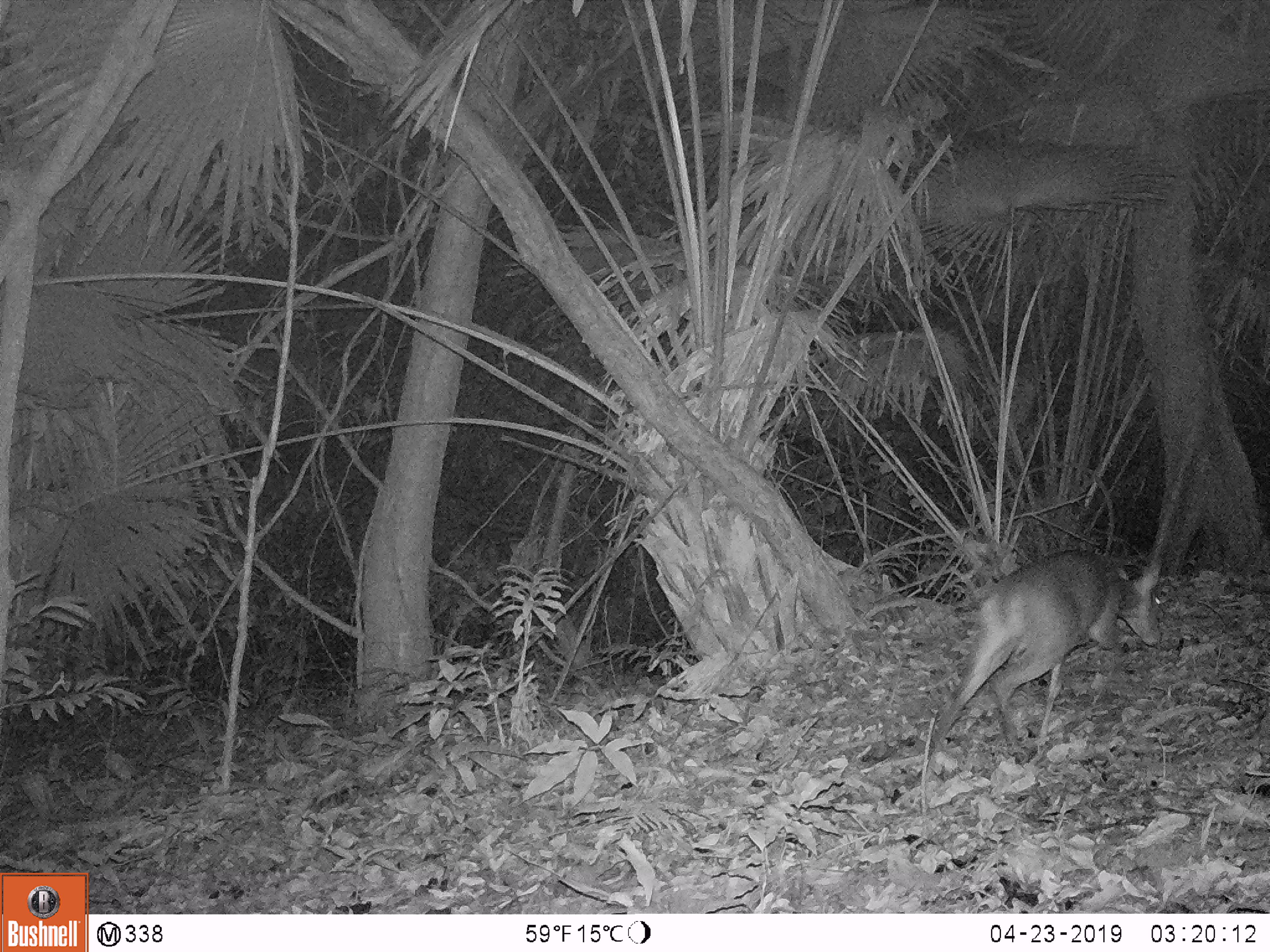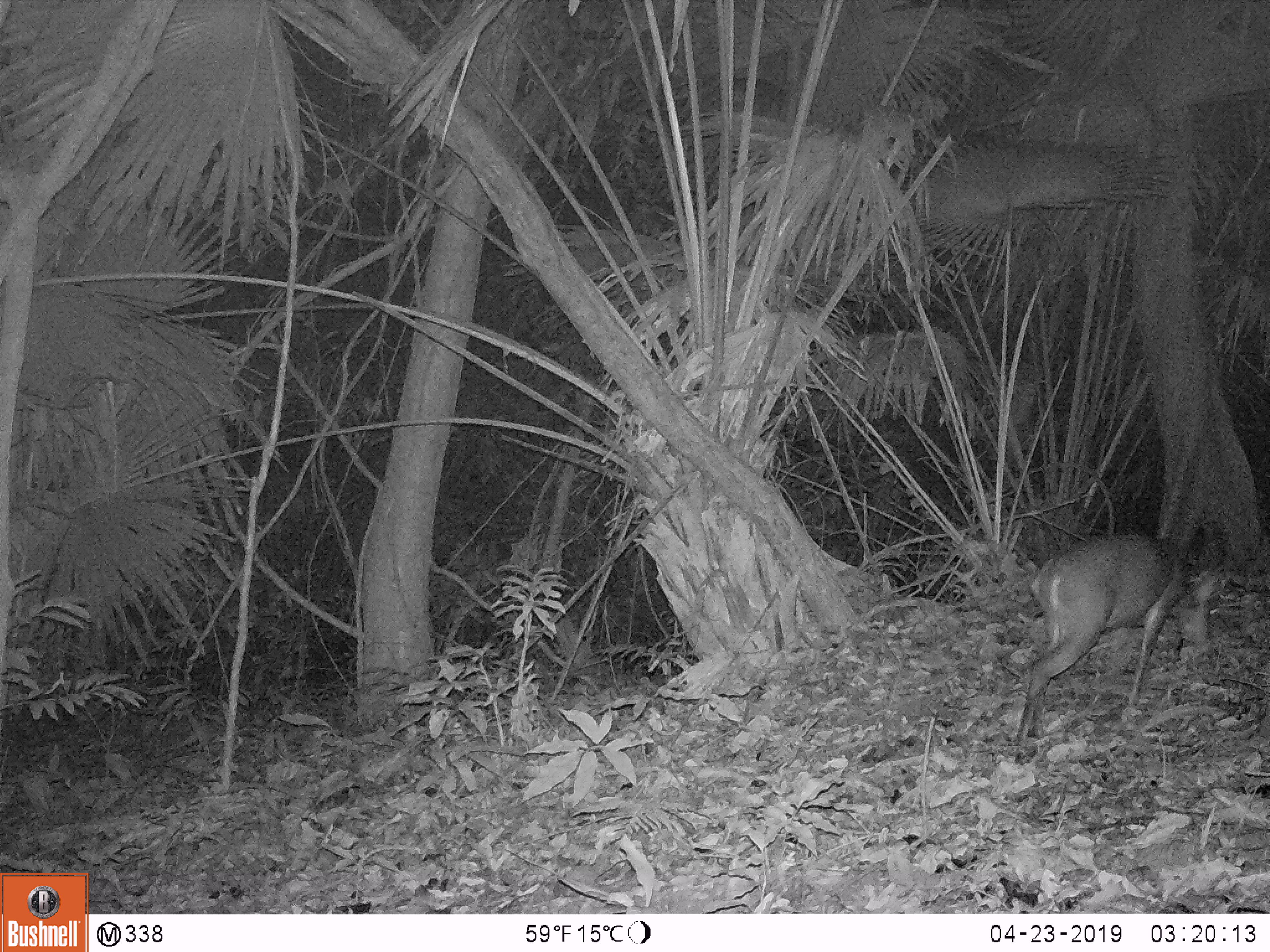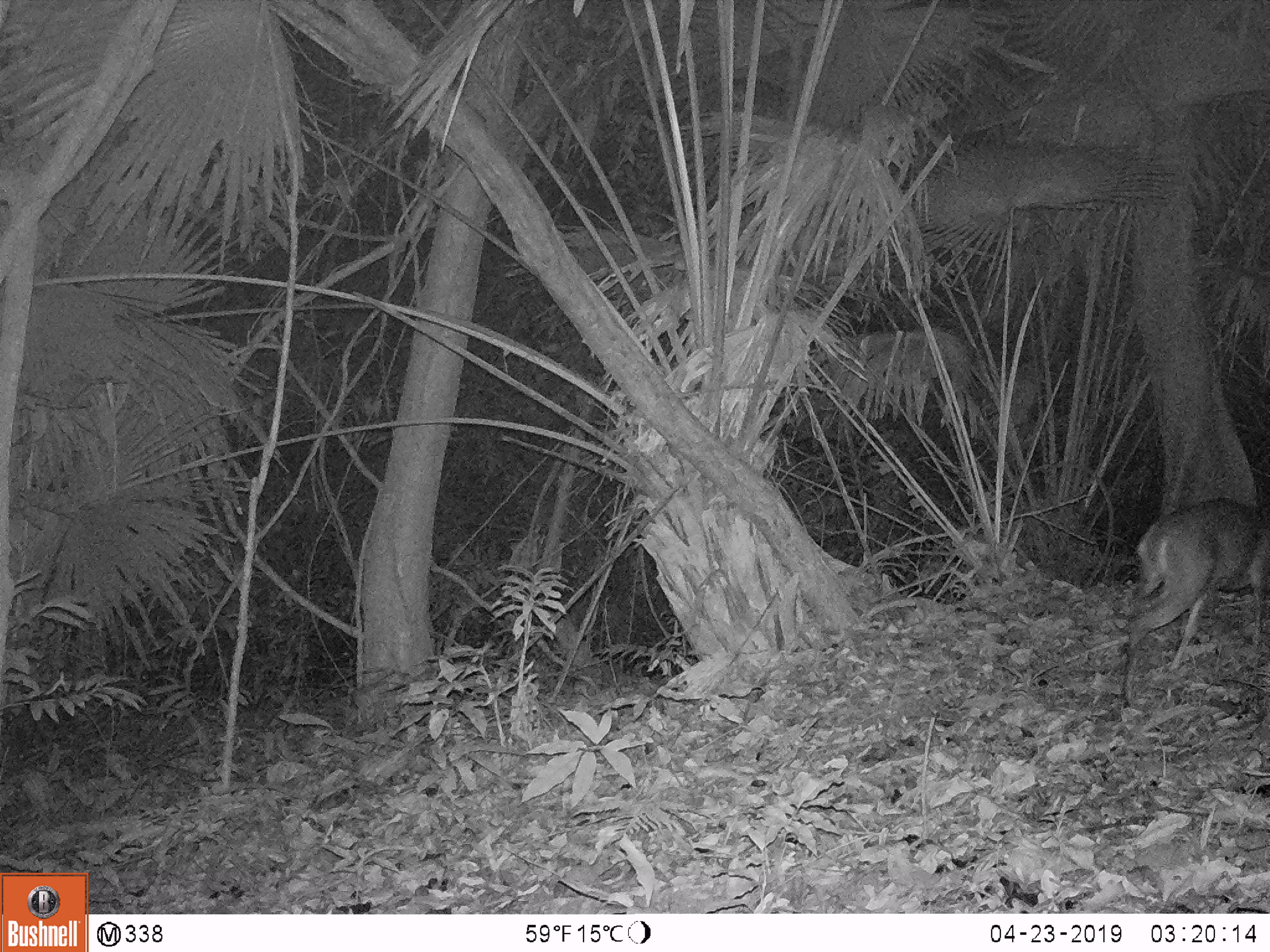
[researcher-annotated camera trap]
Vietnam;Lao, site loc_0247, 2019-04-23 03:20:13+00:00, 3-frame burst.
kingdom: Animalia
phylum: Chordata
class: Mammalia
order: Artiodactyla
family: Cervidae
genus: Muntiacus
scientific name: Muntiacus vuquangensis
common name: large-antlered muntjac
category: large antlered muntjac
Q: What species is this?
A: Large antlered muntjac (large-antlered muntjac) (Muntiacus vuquangensis).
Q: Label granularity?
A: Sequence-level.